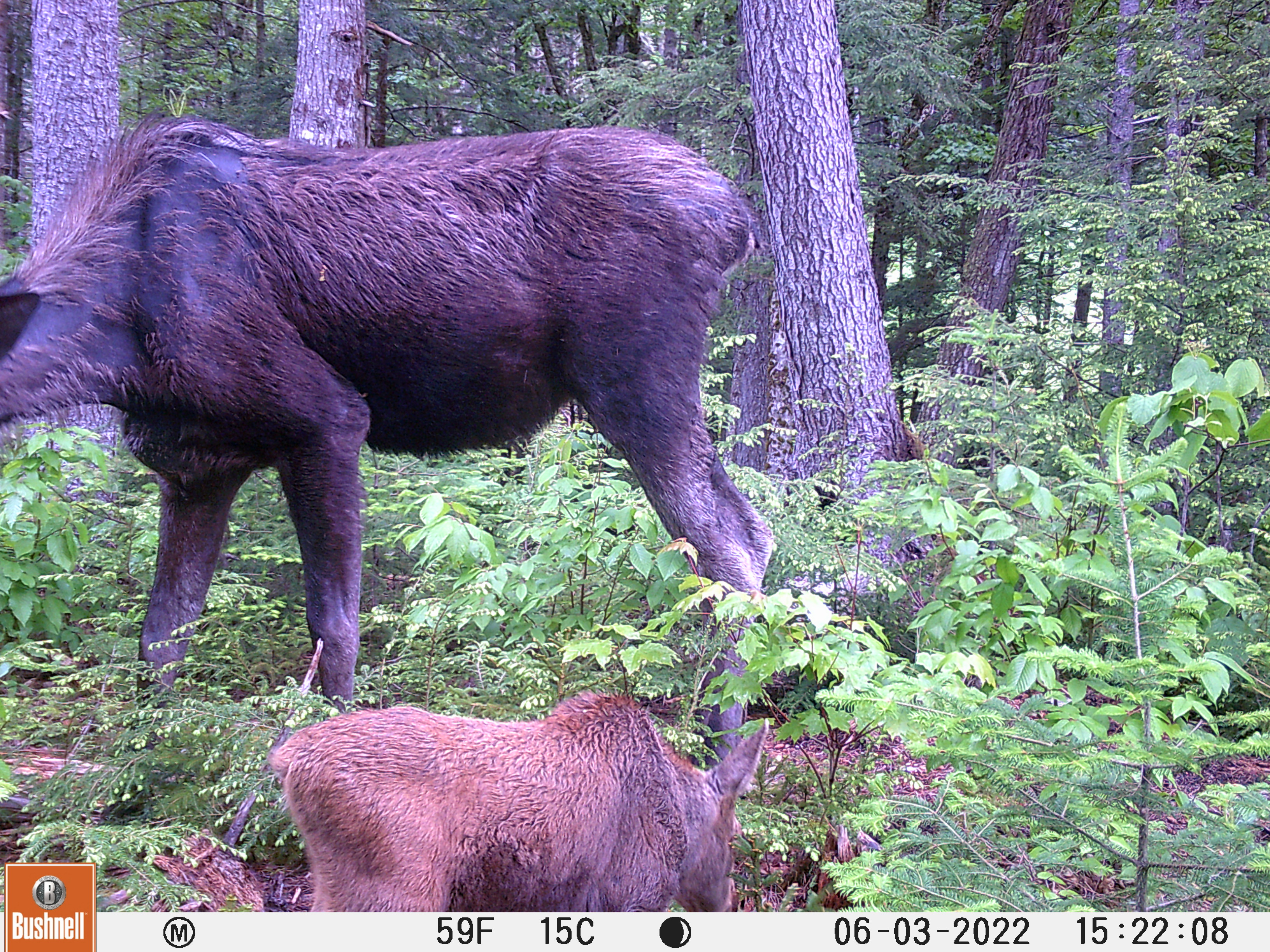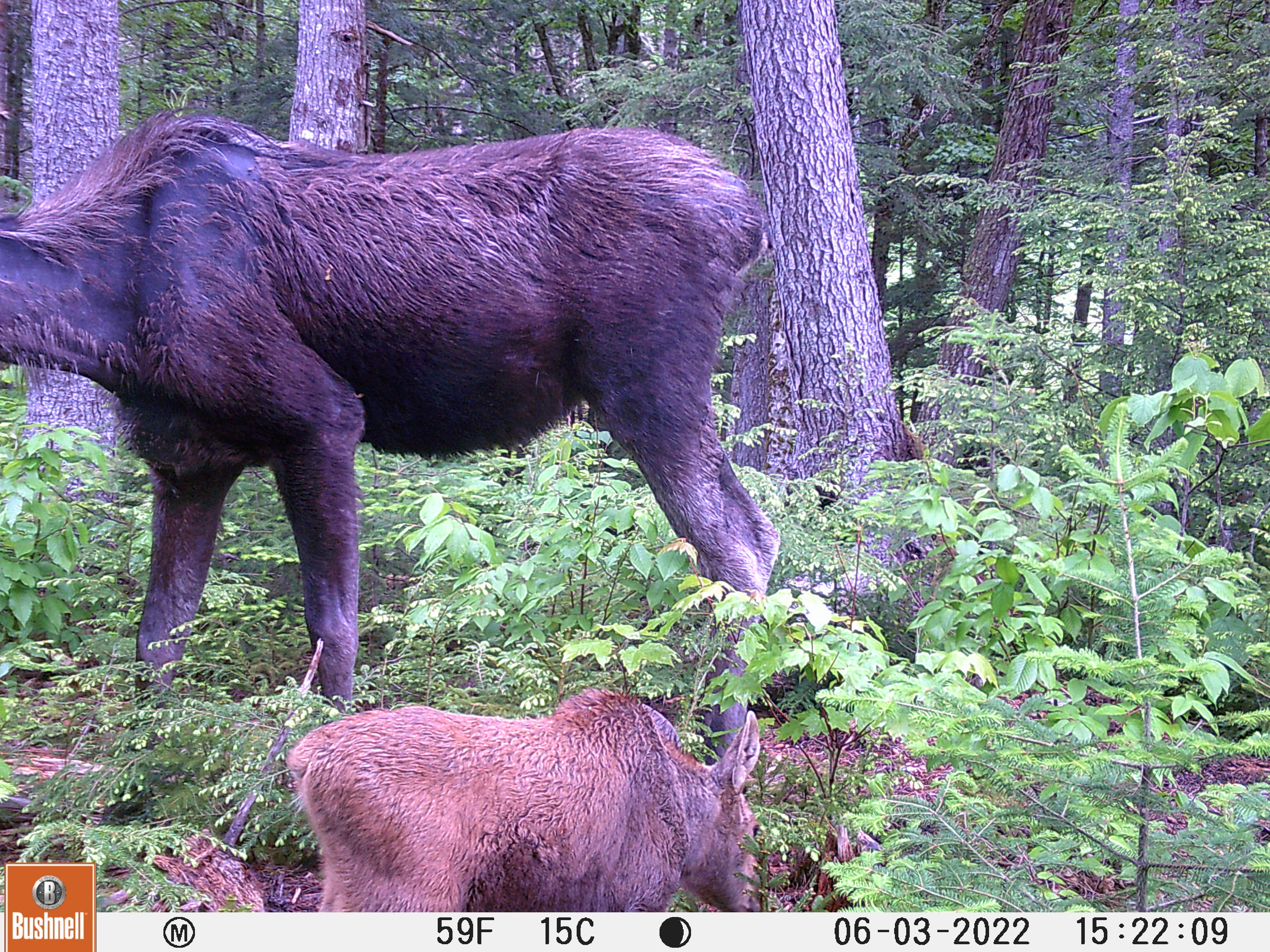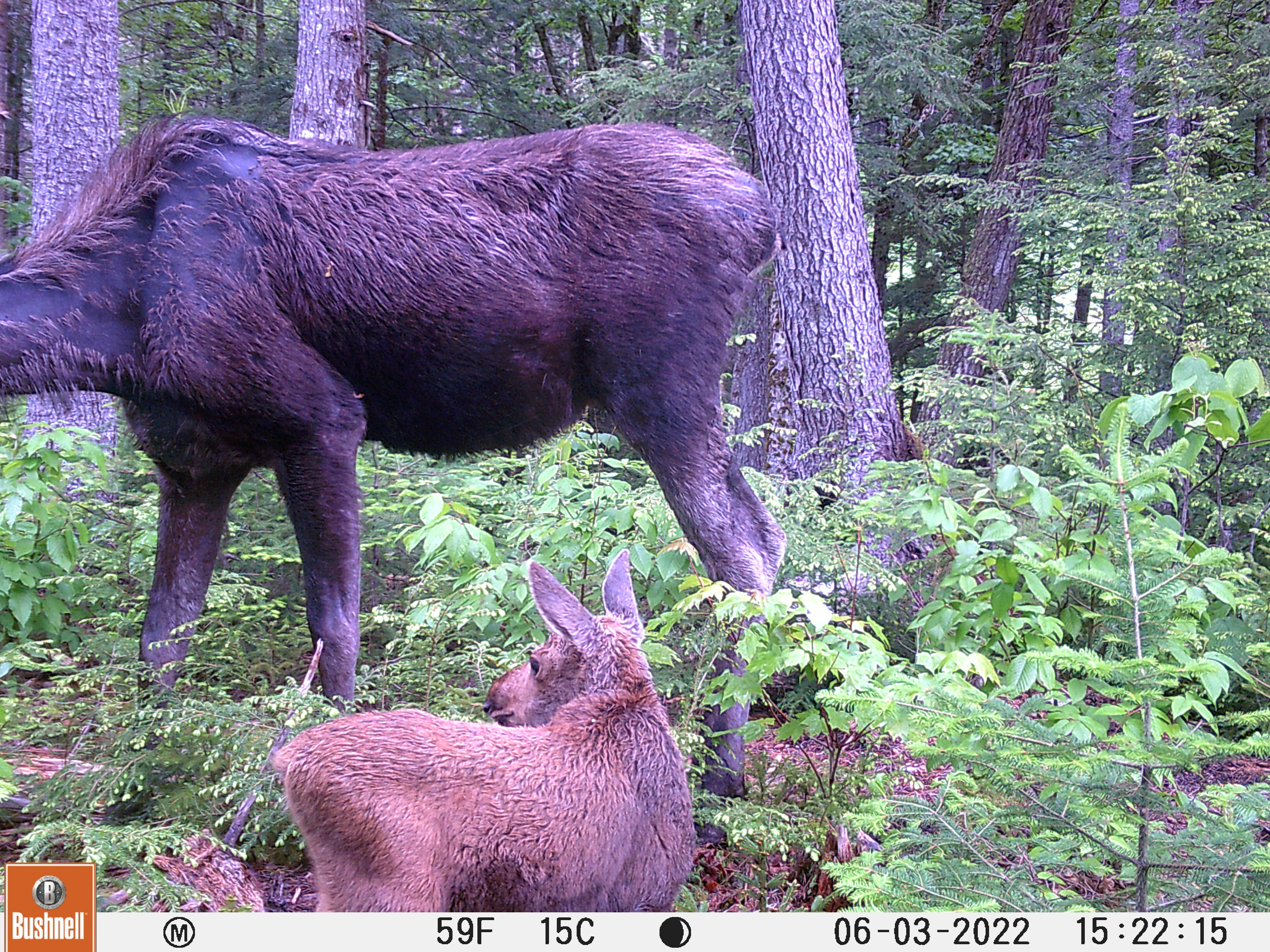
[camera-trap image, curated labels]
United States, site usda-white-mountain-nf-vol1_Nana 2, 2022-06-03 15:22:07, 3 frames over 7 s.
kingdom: Animalia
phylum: Chordata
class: Mammalia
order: Artiodactyla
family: Cervidae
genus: Alces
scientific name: Alces alces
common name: moose